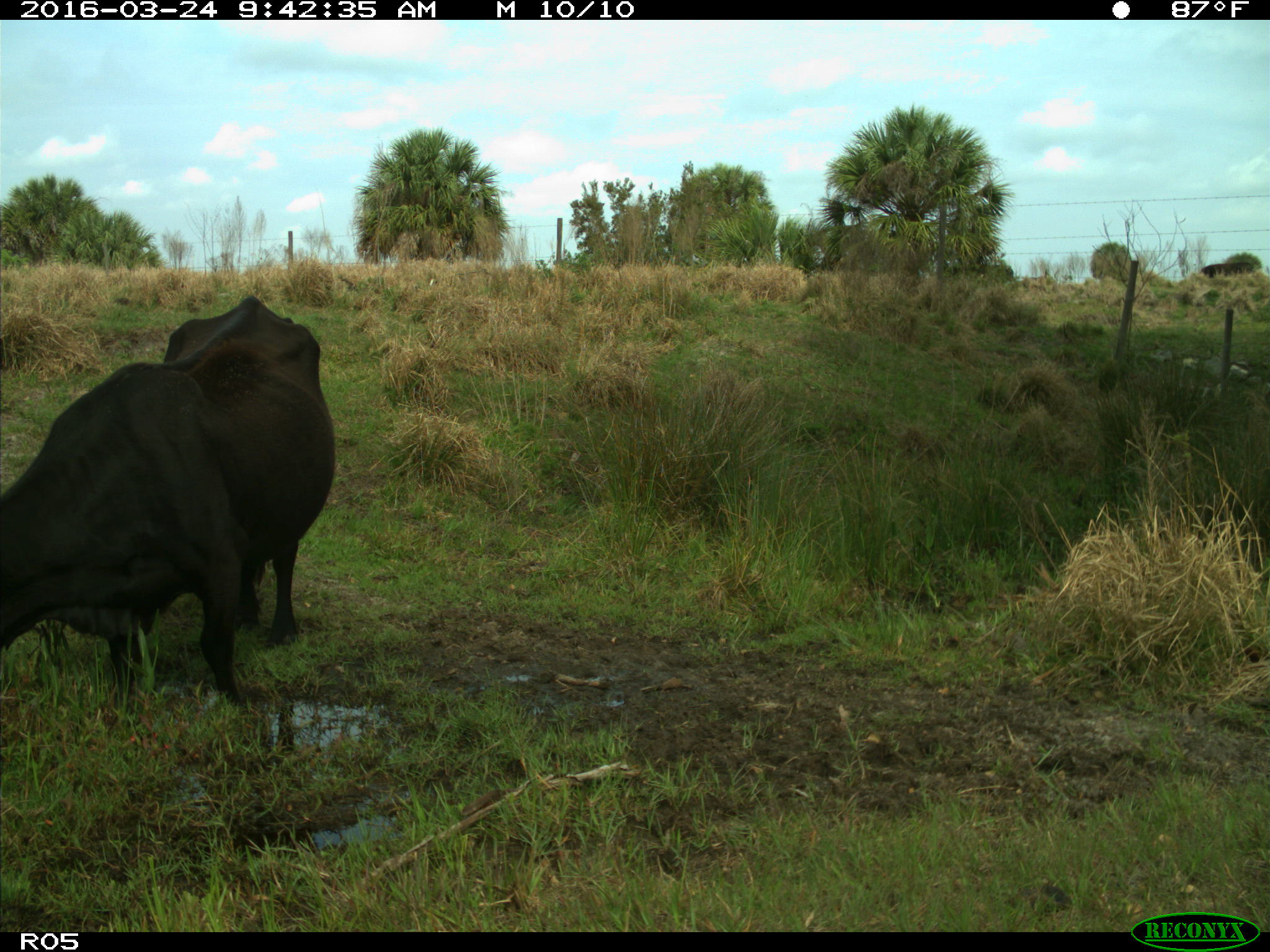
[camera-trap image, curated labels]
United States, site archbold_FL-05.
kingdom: Animalia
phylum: Chordata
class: Mammalia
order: Artiodactyla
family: Bovidae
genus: Bos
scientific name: Bos taurus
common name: domestic cow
Bos taurus (domestic cow).